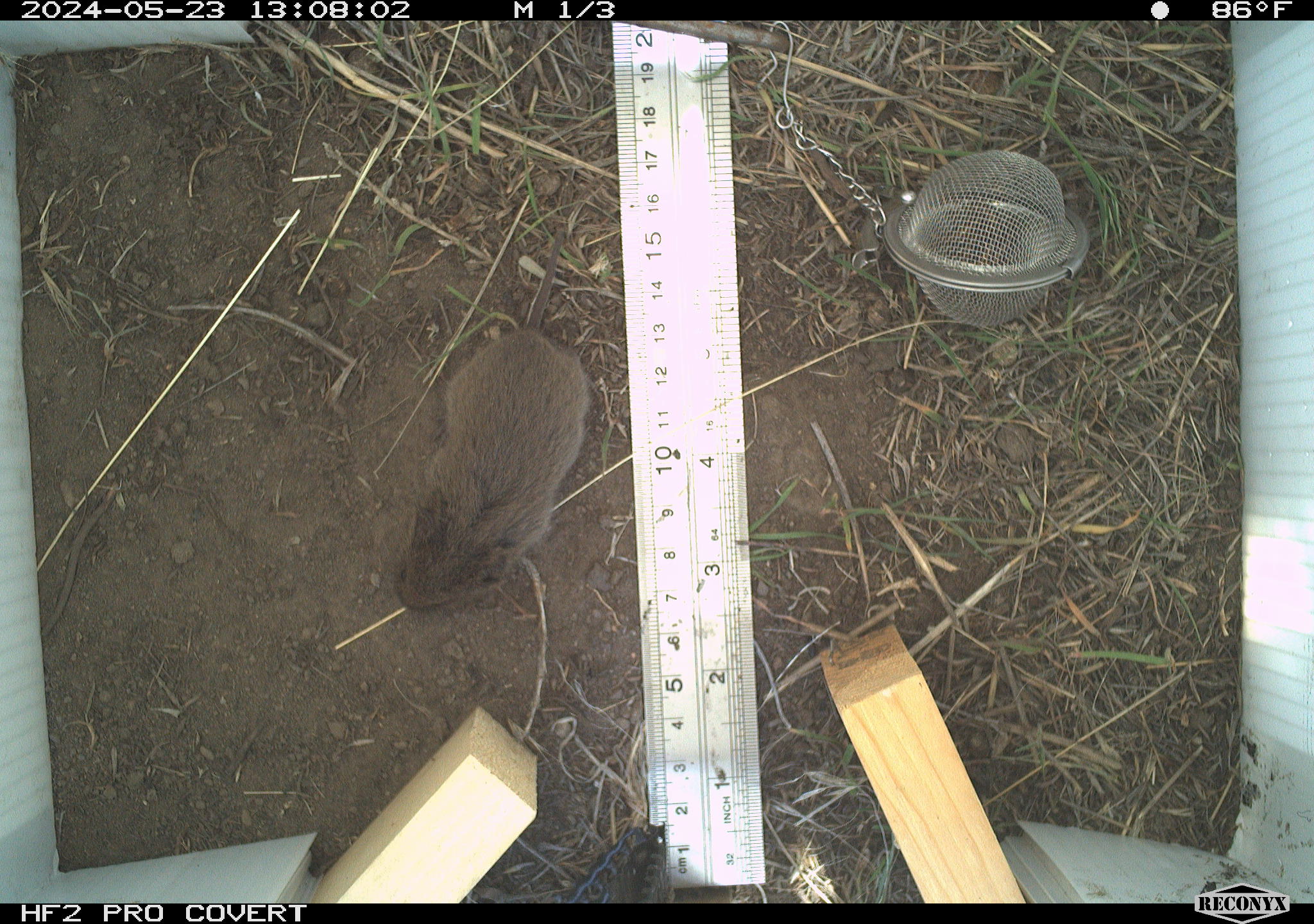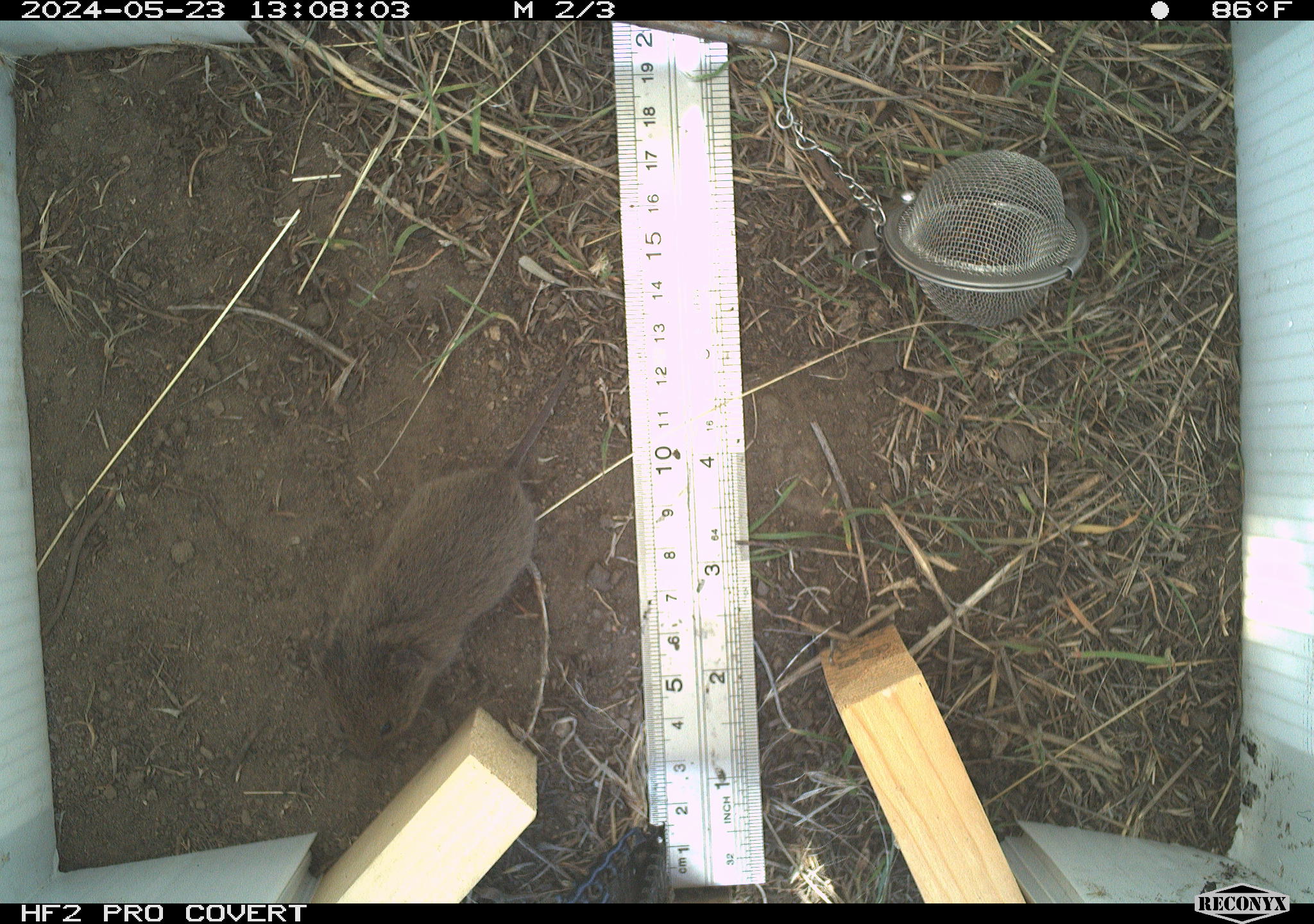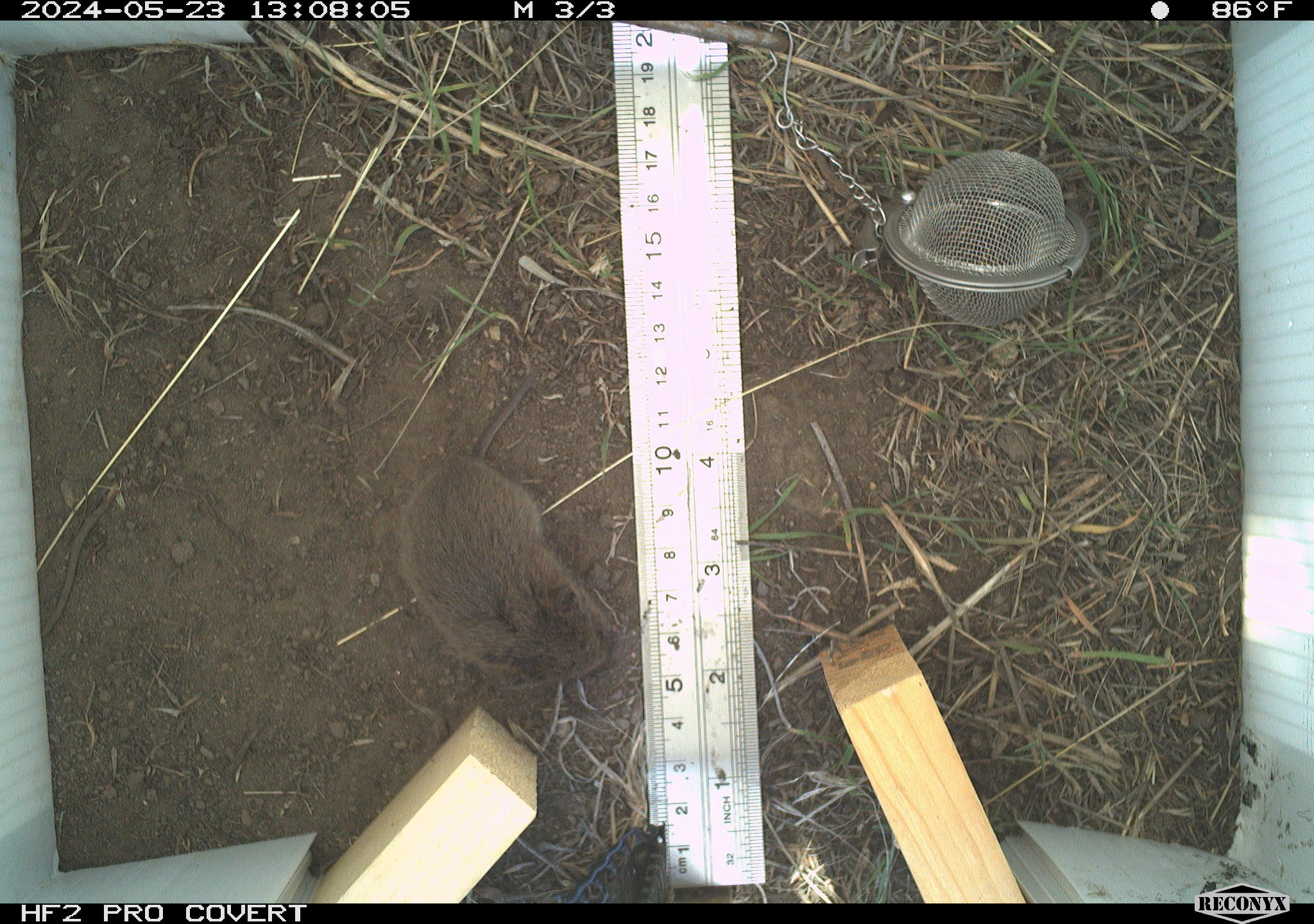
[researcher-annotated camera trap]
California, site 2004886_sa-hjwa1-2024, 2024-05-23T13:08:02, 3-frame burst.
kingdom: Animalia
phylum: Chordata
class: Mammalia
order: Rodentia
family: Cricetidae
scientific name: Cricetidae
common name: hamsters, voles, lemmings, and allies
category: cricetidae family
Cricetidae family (hamsters, voles, lemmings, and allies) (Cricetidae).